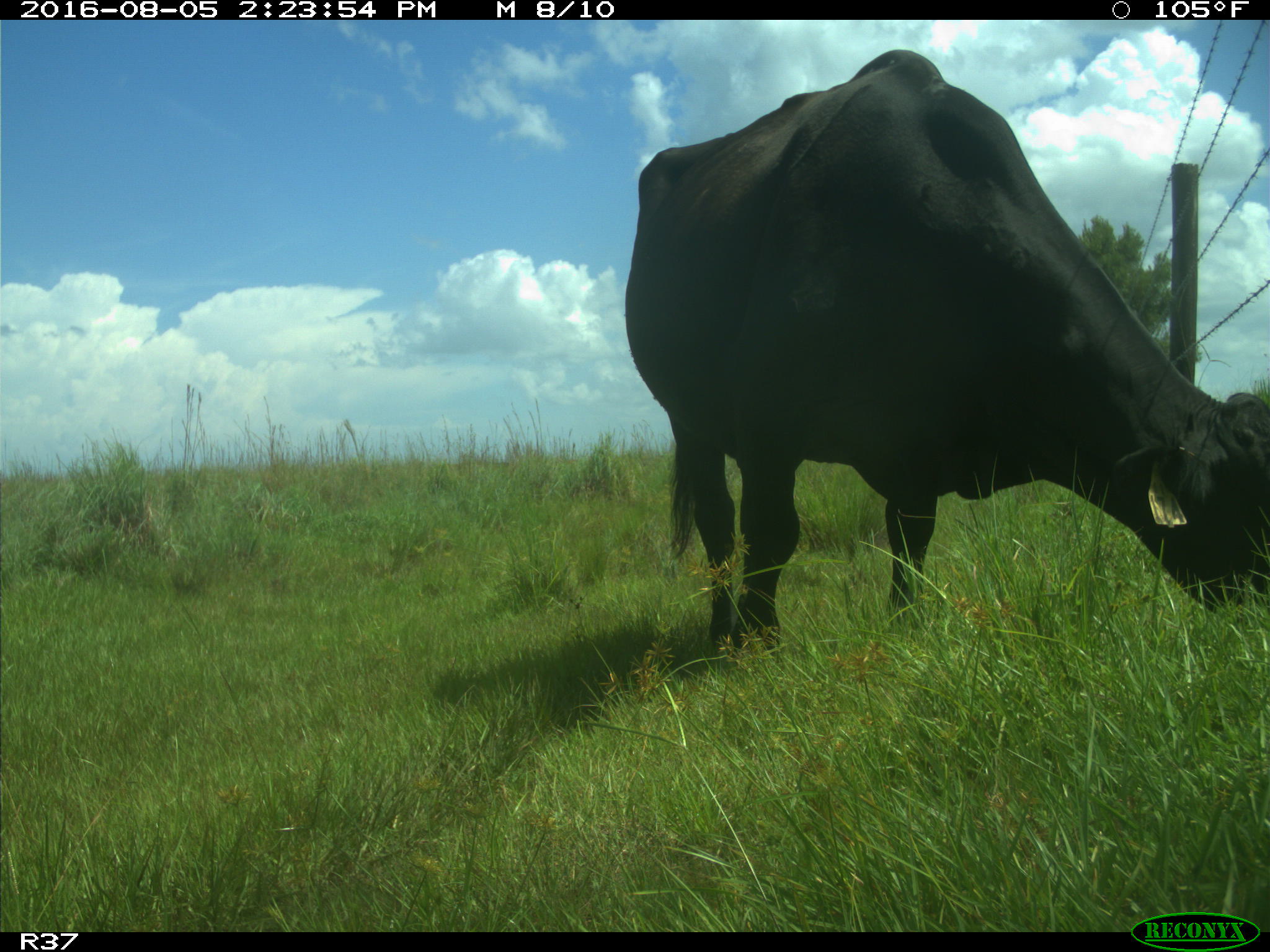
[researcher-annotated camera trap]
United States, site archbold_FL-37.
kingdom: Animalia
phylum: Chordata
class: Mammalia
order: Artiodactyla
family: Bovidae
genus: Bos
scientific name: Bos taurus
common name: domestic cow